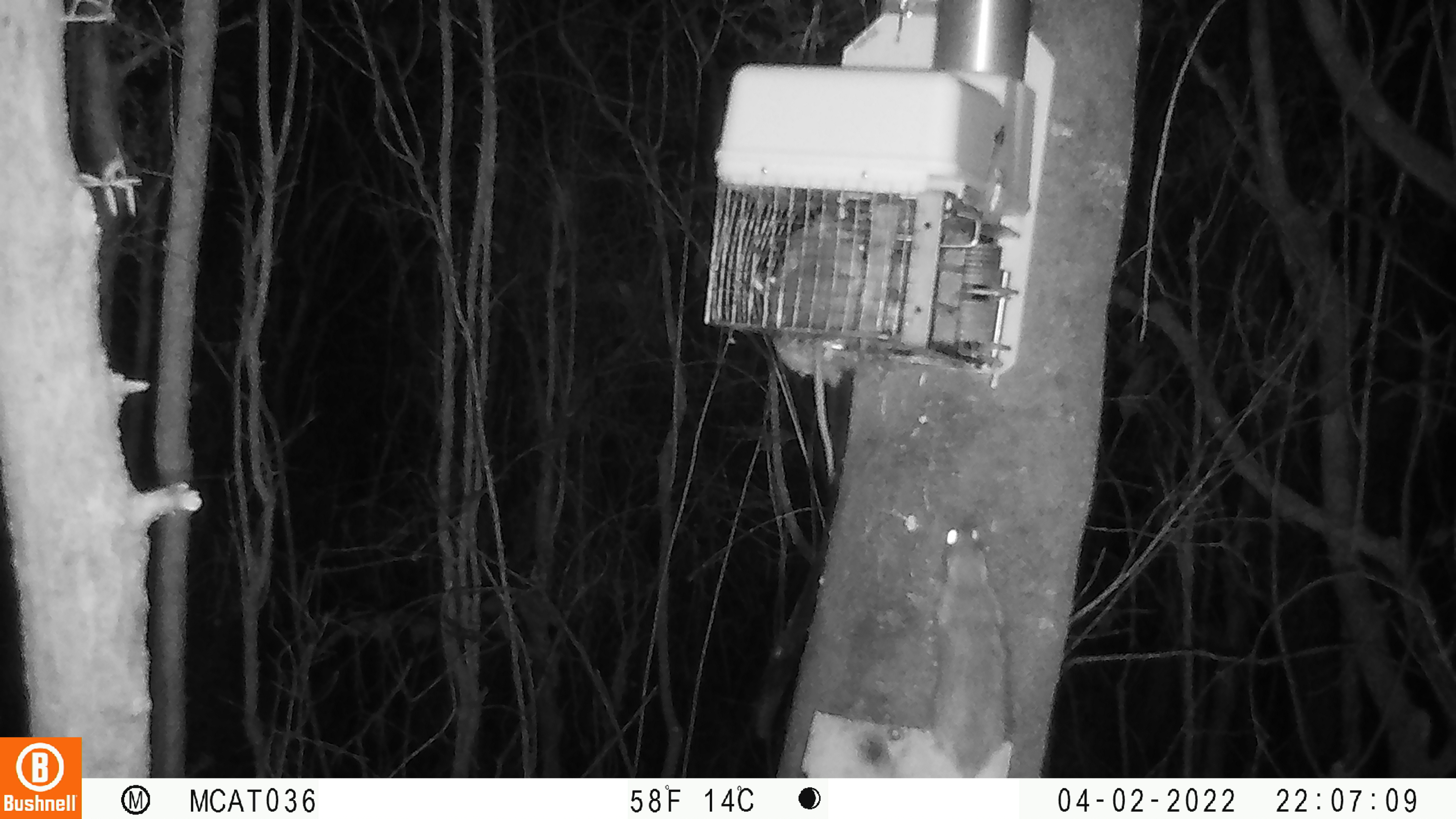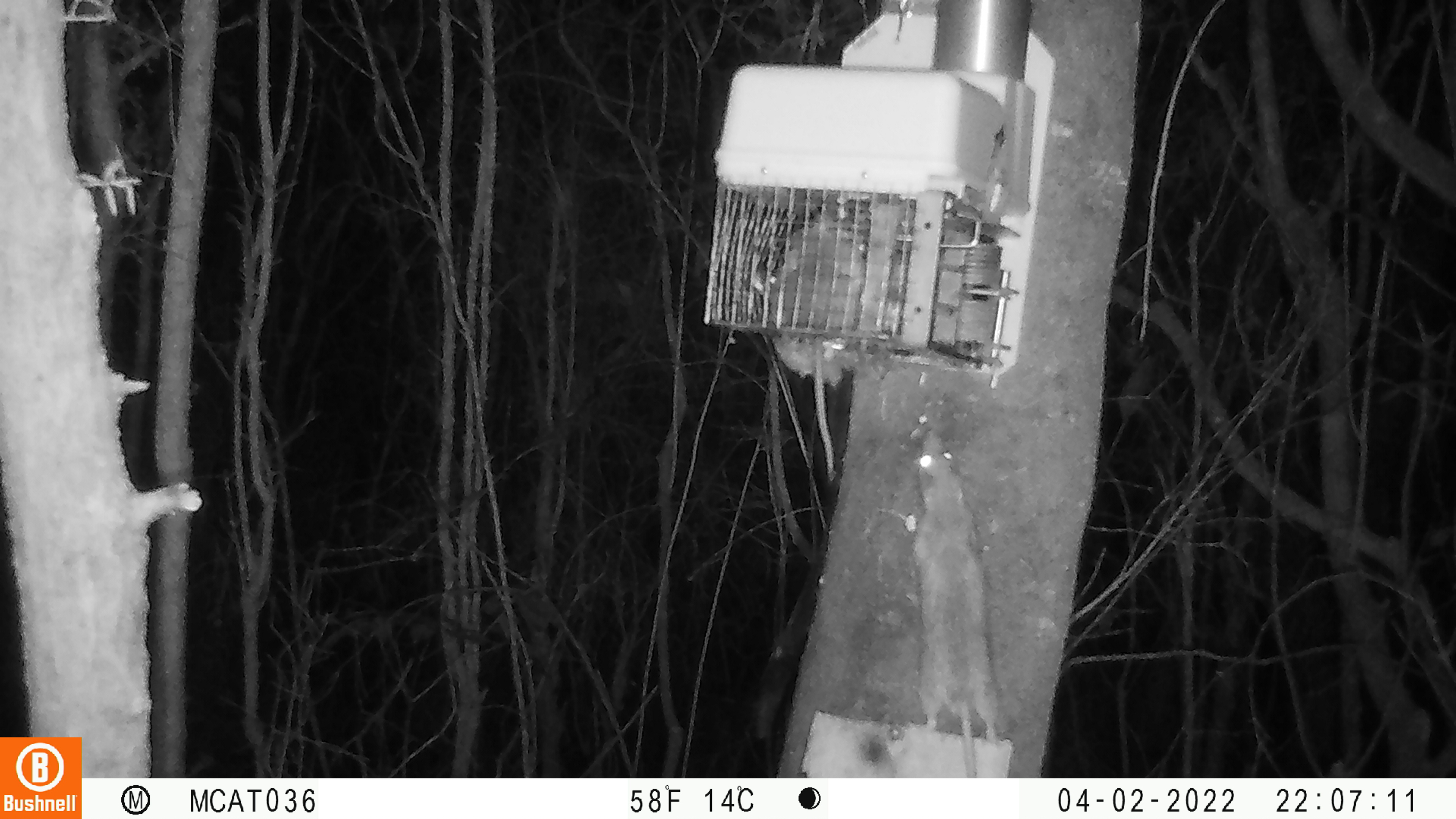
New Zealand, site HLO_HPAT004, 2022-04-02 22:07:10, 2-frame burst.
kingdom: Animalia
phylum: Chordata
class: Mammalia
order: Rodentia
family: Muridae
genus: Rattus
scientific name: Rattus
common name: rat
Rat (Rattus).